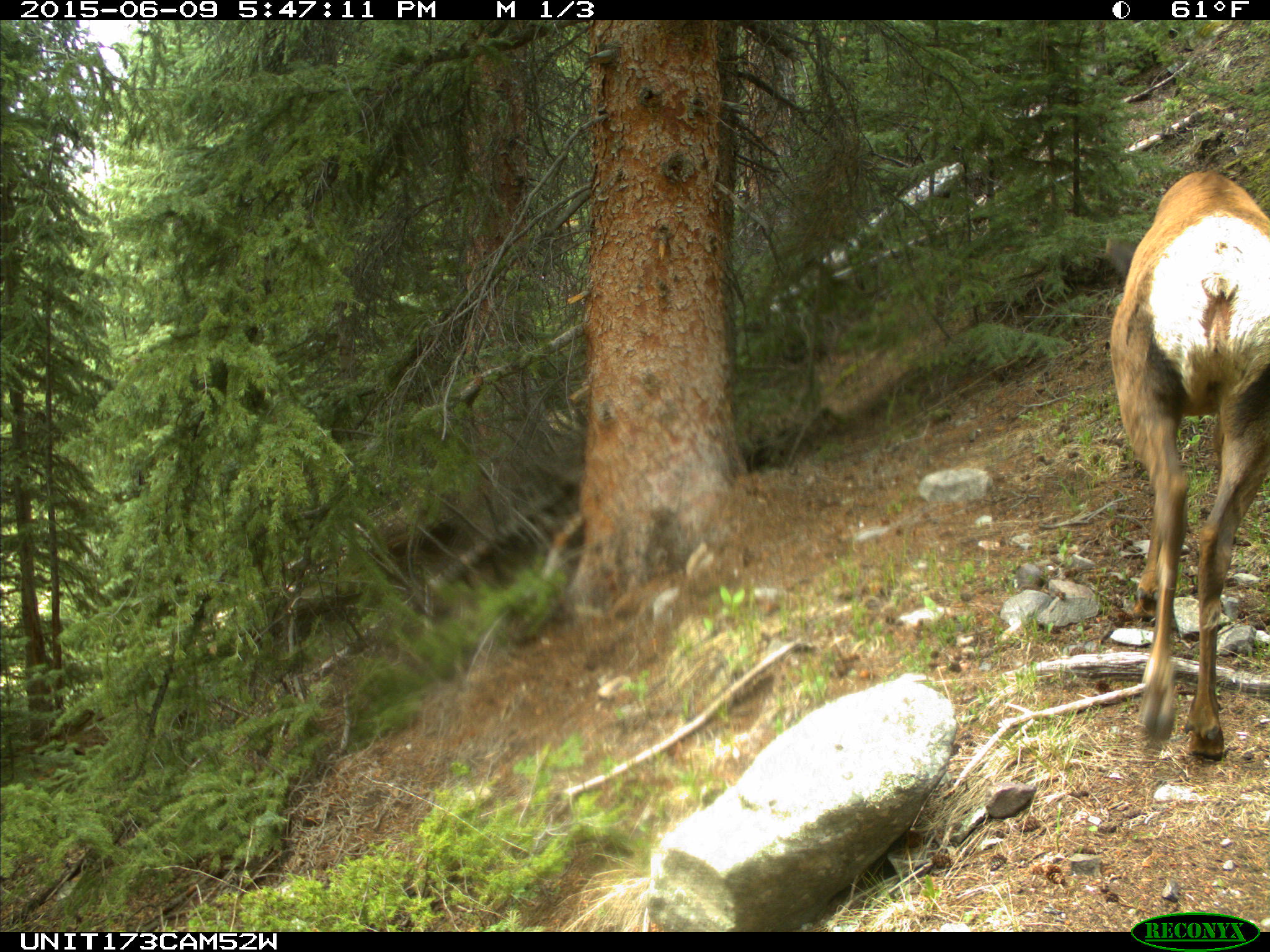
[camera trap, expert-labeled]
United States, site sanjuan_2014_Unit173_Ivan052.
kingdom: Animalia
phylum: Chordata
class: Mammalia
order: Artiodactyla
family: Cervidae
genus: Cervus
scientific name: Cervus elaphus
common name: red deer